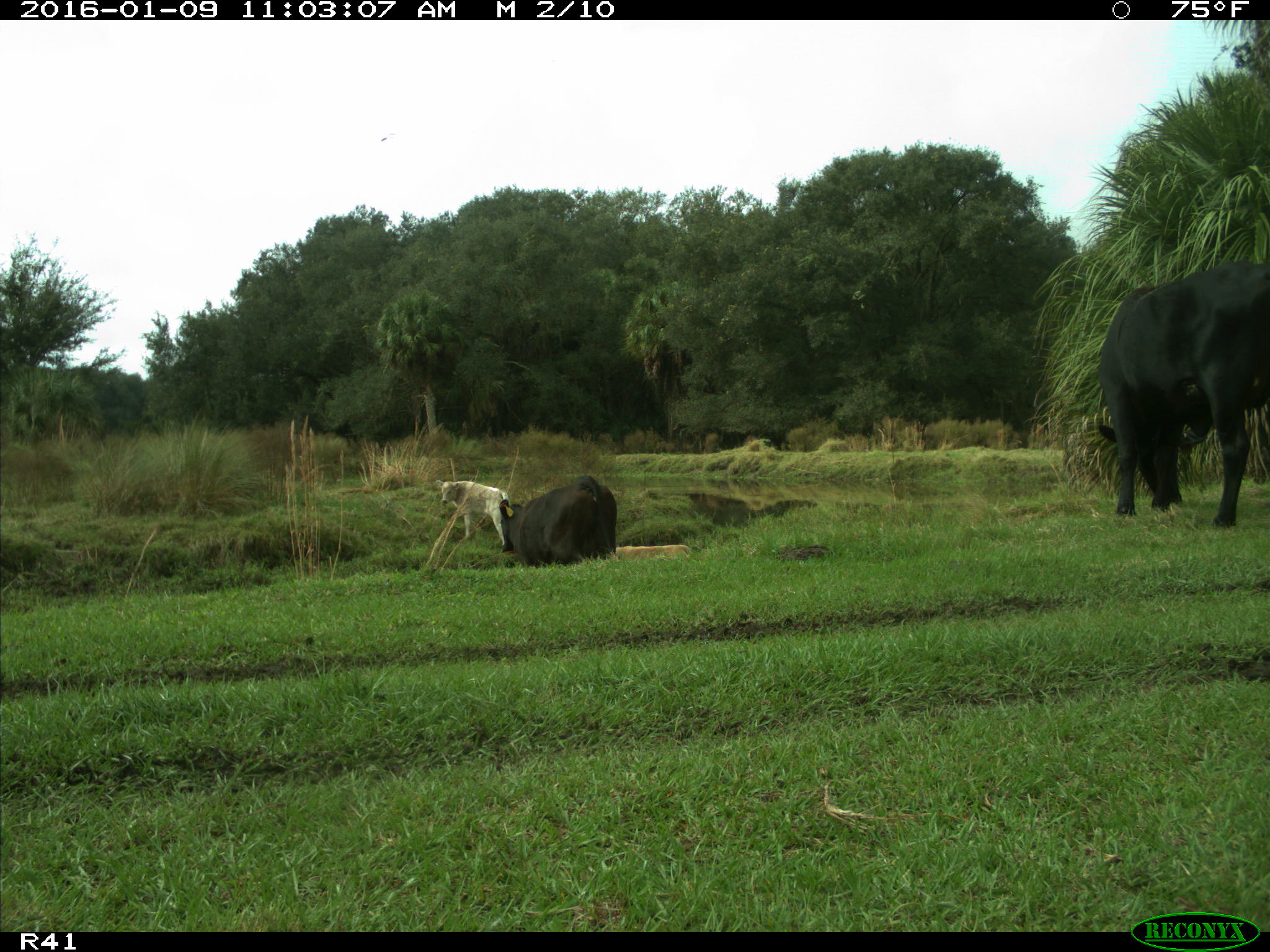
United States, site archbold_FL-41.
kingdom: Animalia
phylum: Chordata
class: Mammalia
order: Artiodactyla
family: Bovidae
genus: Bos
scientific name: Bos taurus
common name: domestic cow